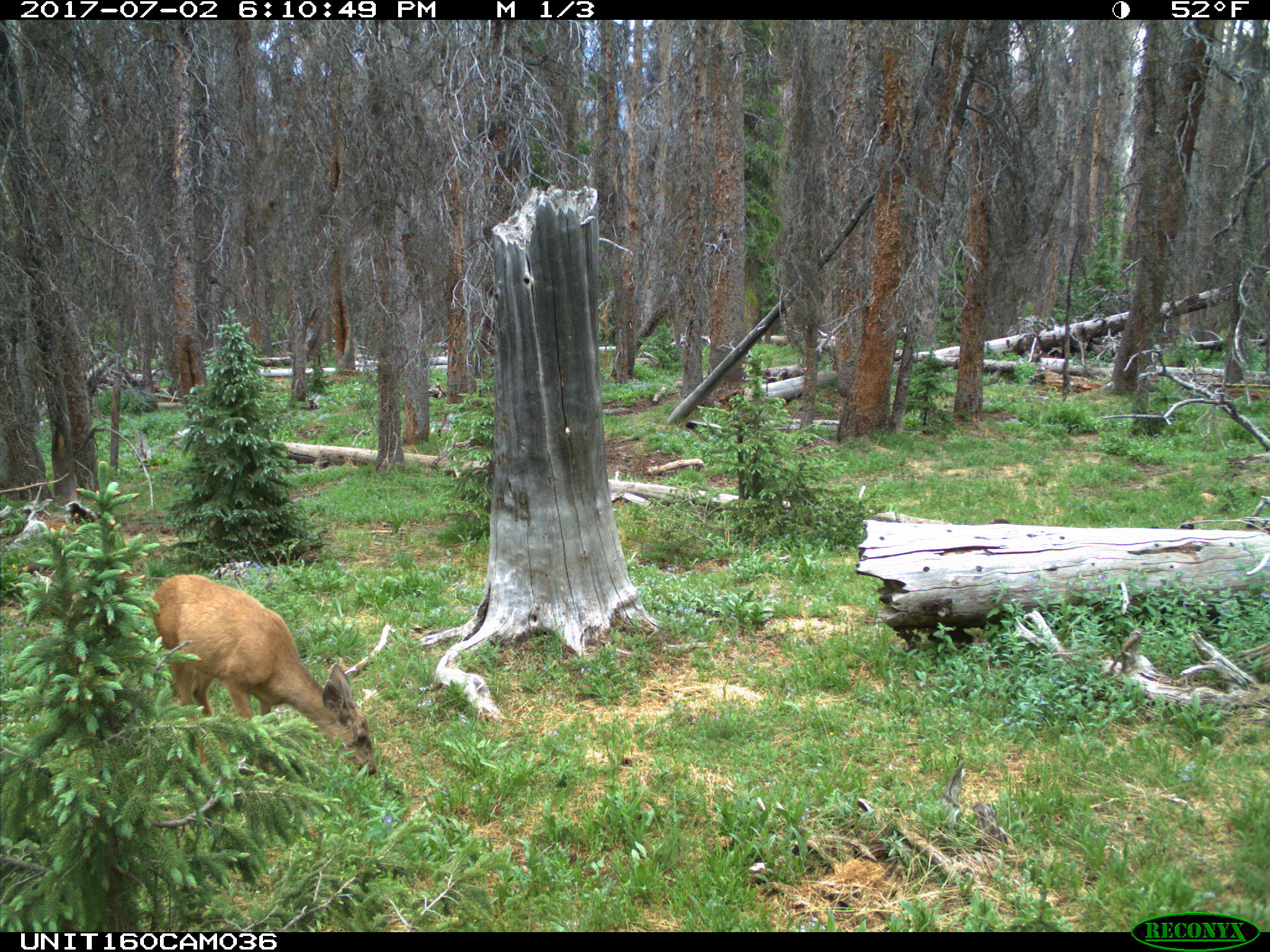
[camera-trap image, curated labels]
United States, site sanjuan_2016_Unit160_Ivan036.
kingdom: Animalia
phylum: Chordata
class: Mammalia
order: Artiodactyla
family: Cervidae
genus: Odocoileus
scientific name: Odocoileus hemionus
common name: mule deer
Odocoileus hemionus (mule deer).